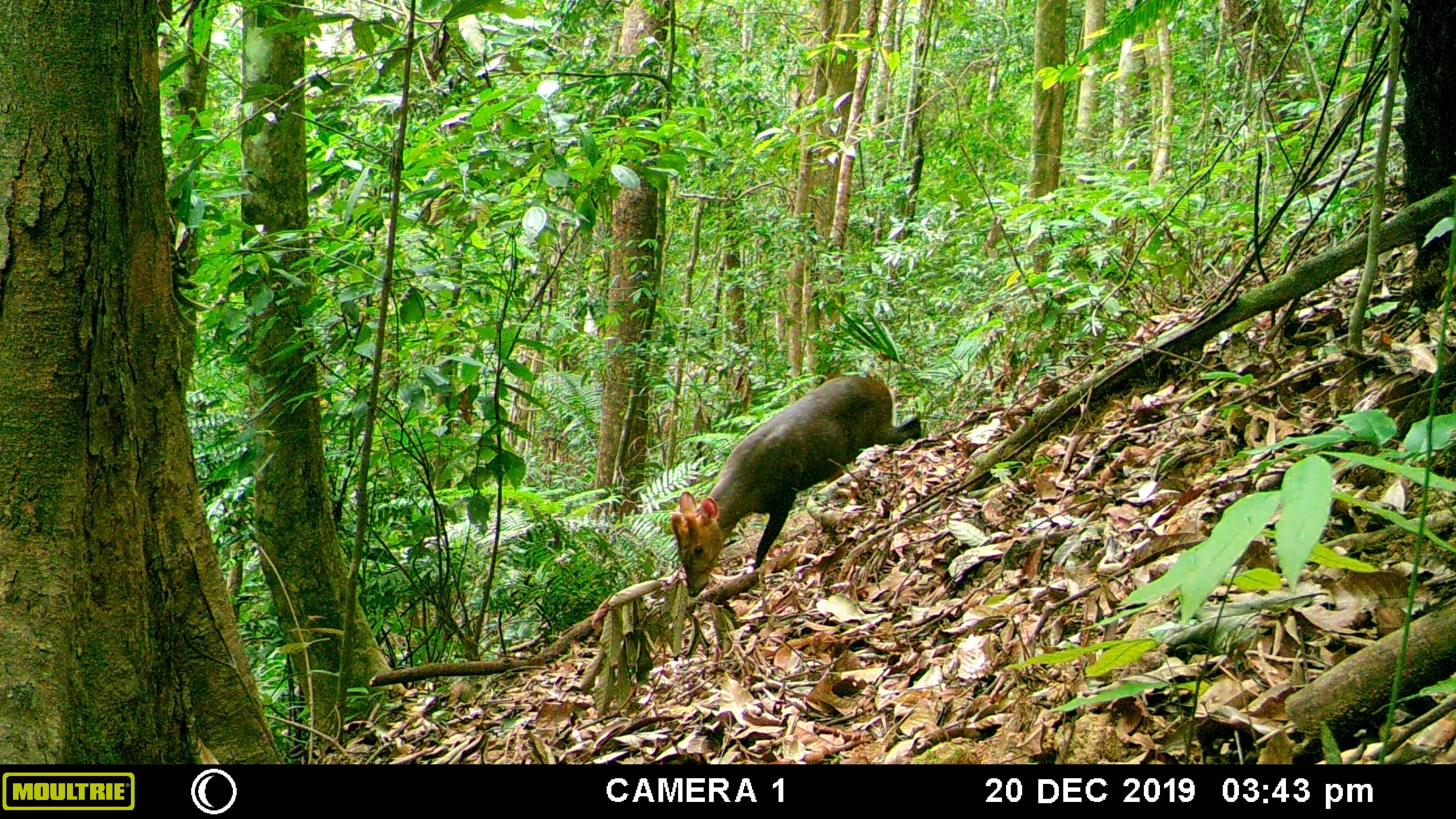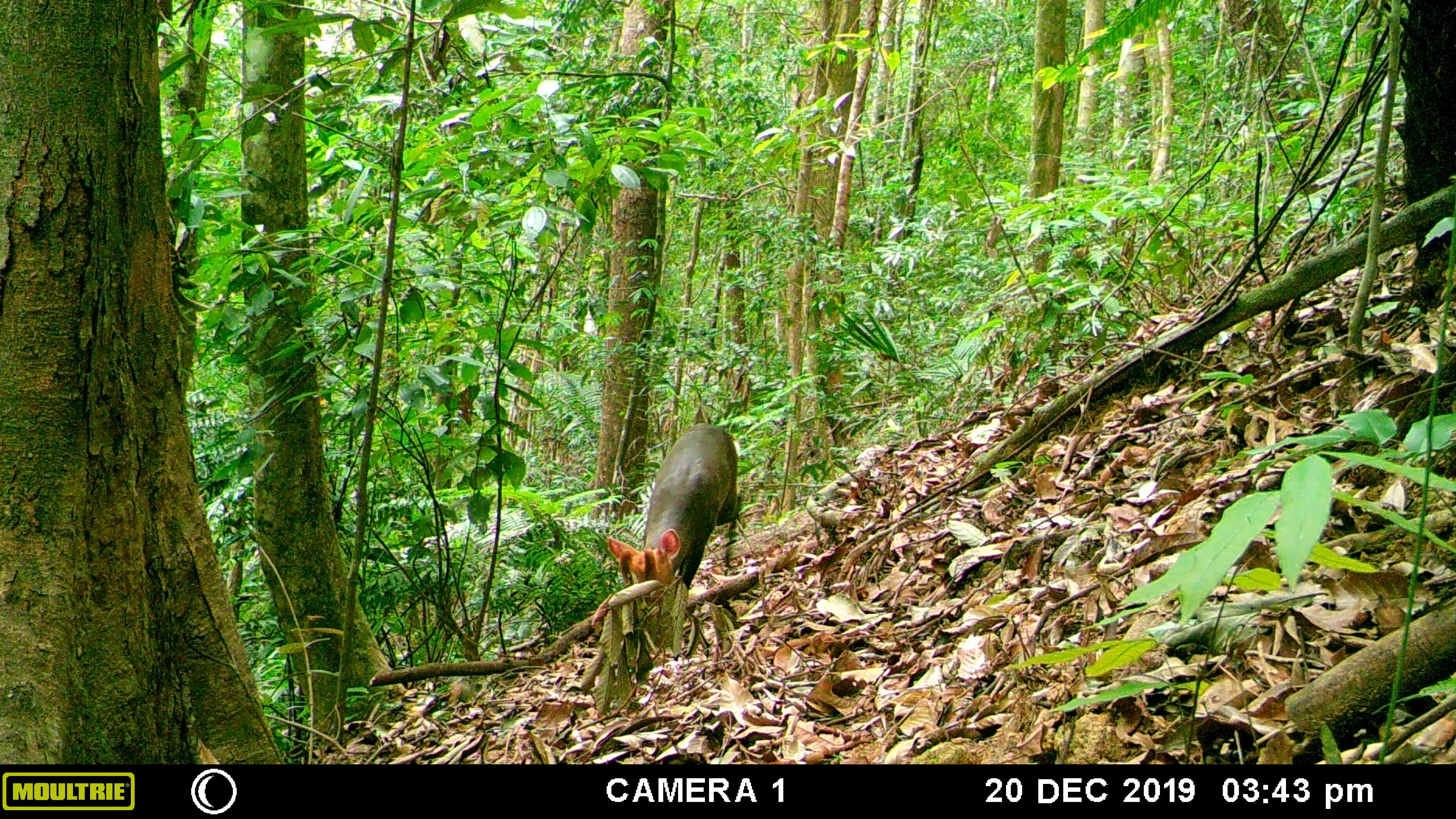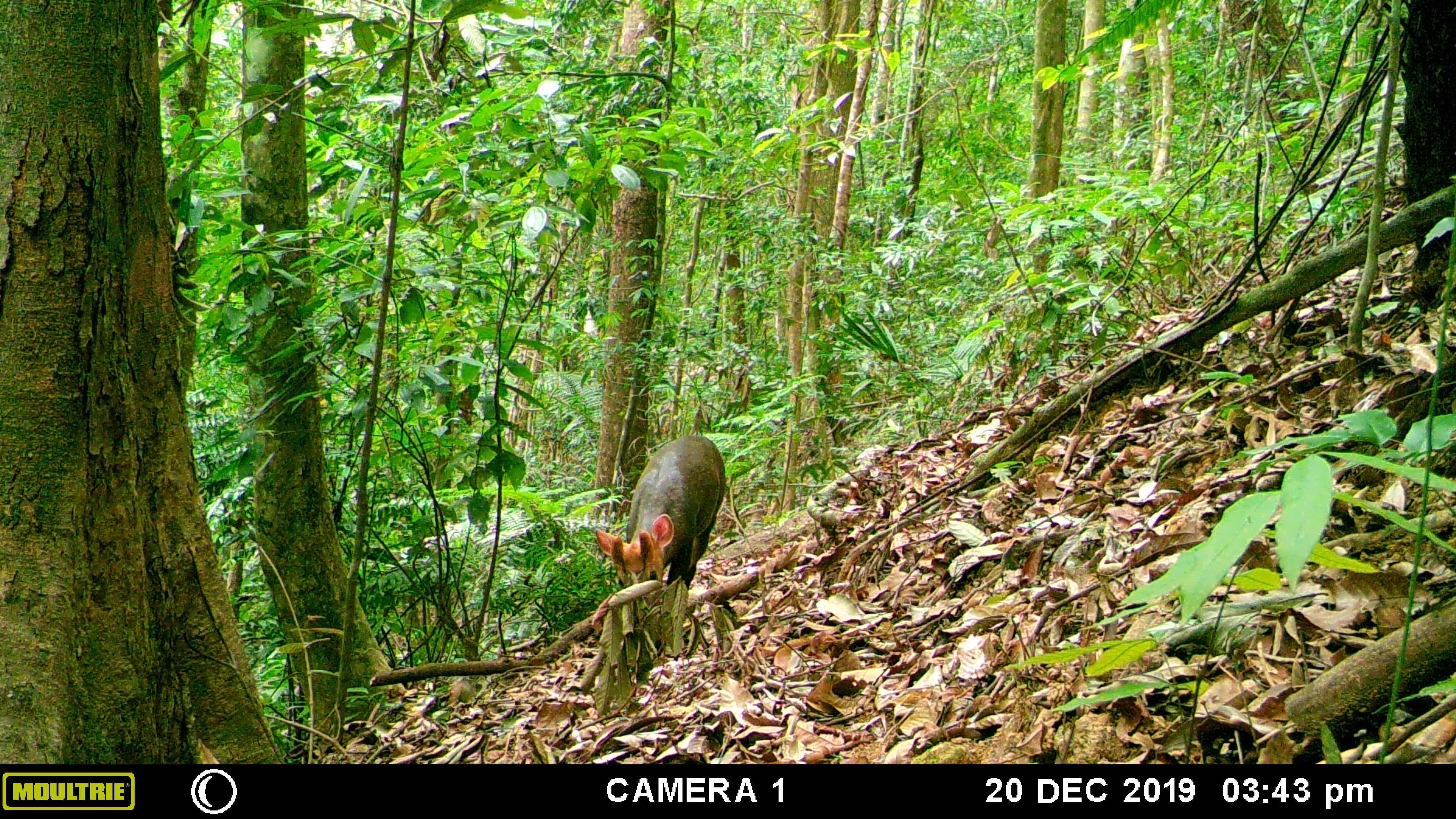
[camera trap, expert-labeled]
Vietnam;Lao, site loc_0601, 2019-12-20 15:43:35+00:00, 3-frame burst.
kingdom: Animalia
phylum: Chordata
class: Mammalia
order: Artiodactyla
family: Cervidae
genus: Muntiacus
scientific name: Muntiacus rooseveltorum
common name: roosevelt's muntjac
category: roosevelts muntjac group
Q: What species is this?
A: Roosevelts muntjac group (roosevelt's muntjac) (Muntiacus rooseveltorum).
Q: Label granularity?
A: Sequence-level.